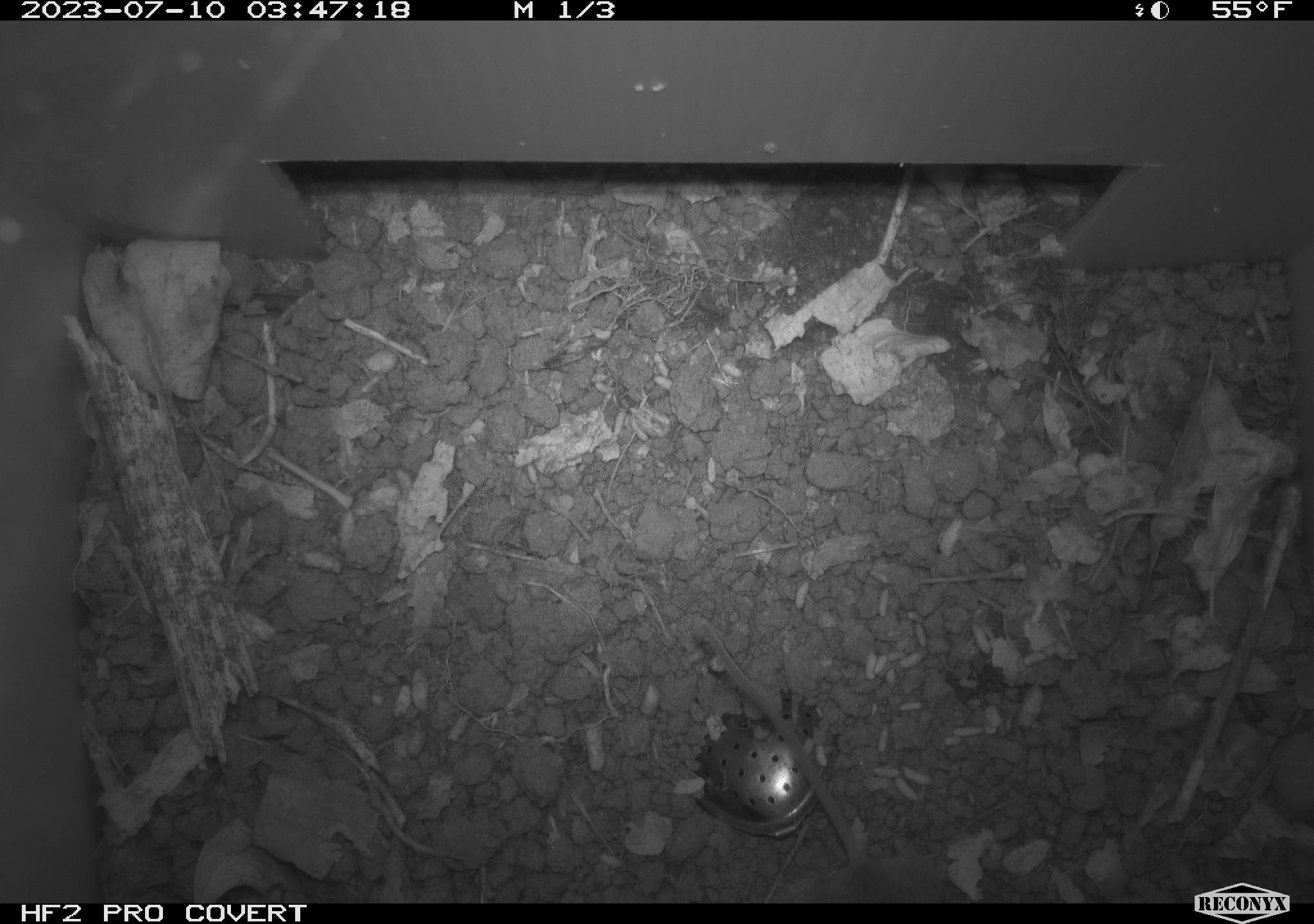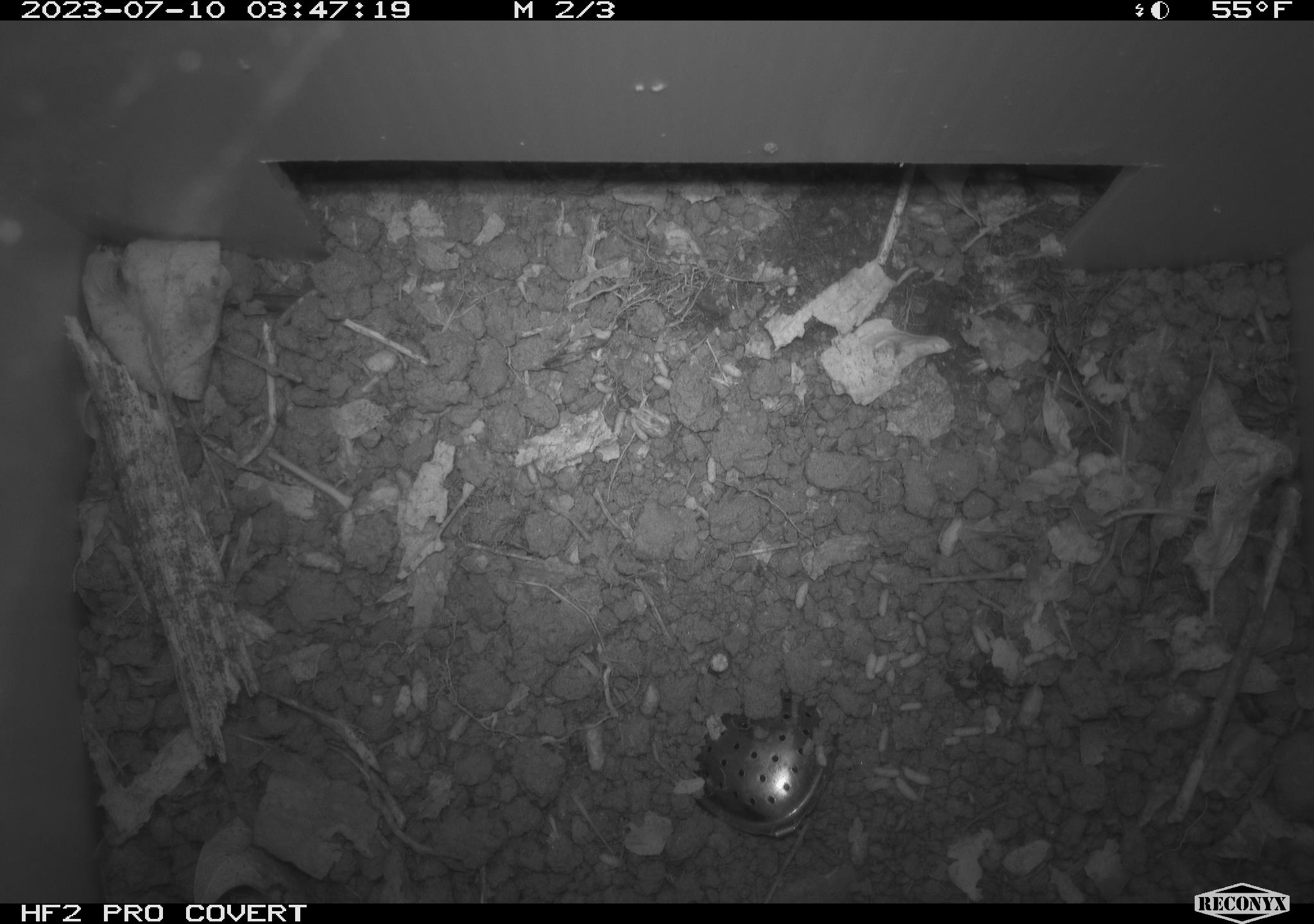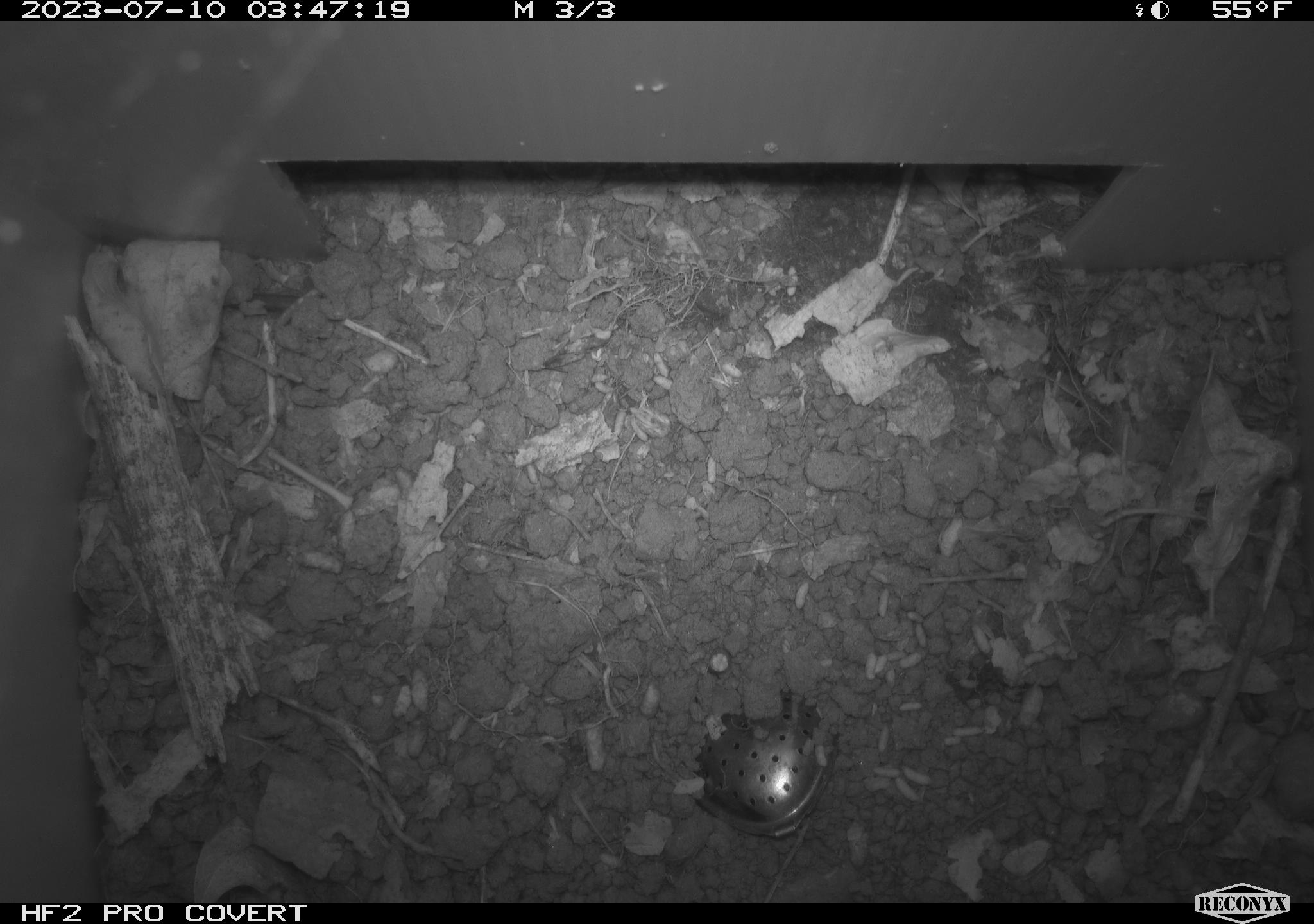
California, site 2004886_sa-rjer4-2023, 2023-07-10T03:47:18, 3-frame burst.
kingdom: Animalia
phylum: Chordata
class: Mammalia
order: Rodentia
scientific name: Rodentia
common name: mouse species